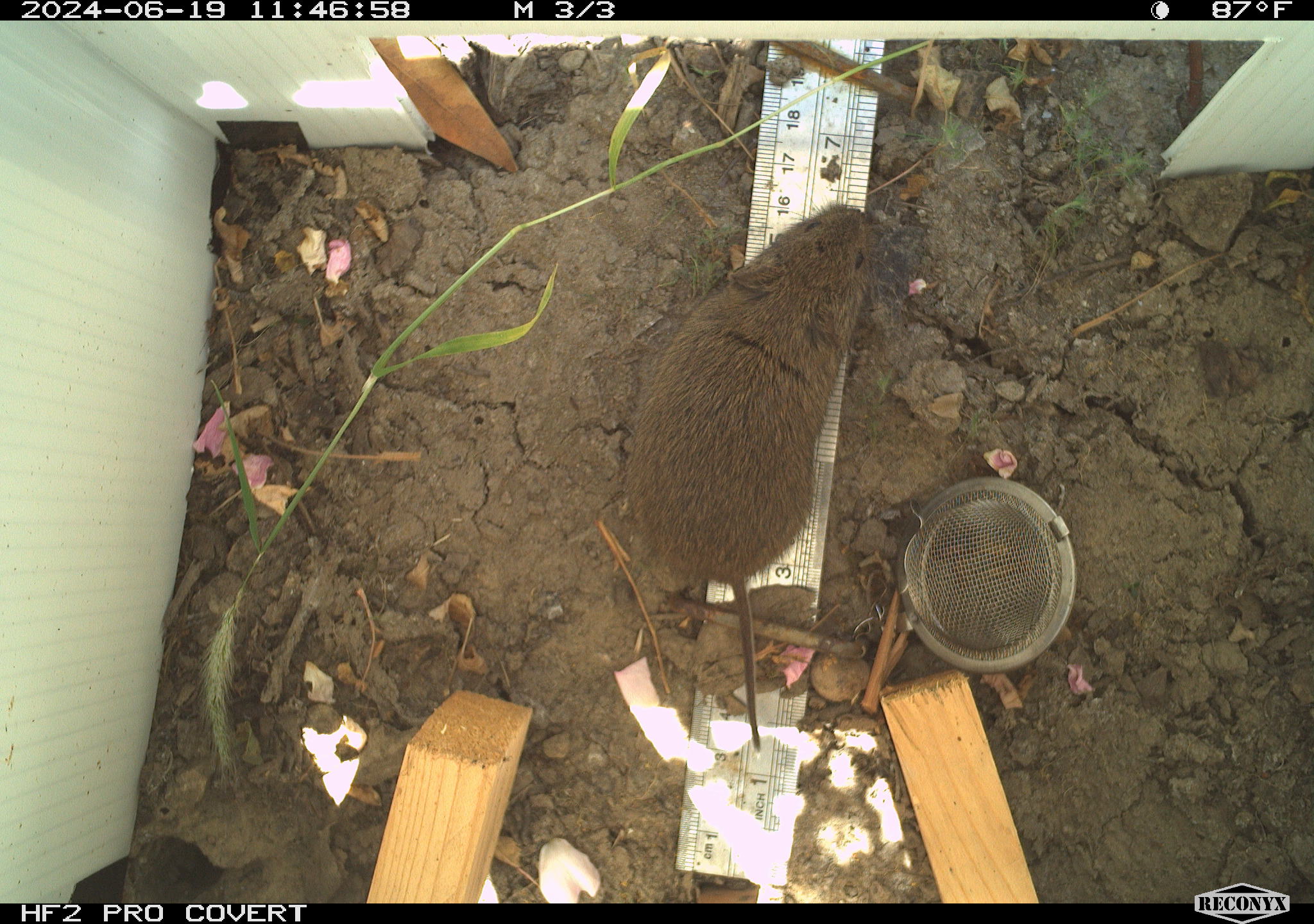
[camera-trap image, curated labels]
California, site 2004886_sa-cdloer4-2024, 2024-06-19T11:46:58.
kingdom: Animalia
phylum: Chordata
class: Mammalia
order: Rodentia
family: Cricetidae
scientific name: Arvicolinae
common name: voles, lemmings, and muskrats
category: arvicolinae subfamily